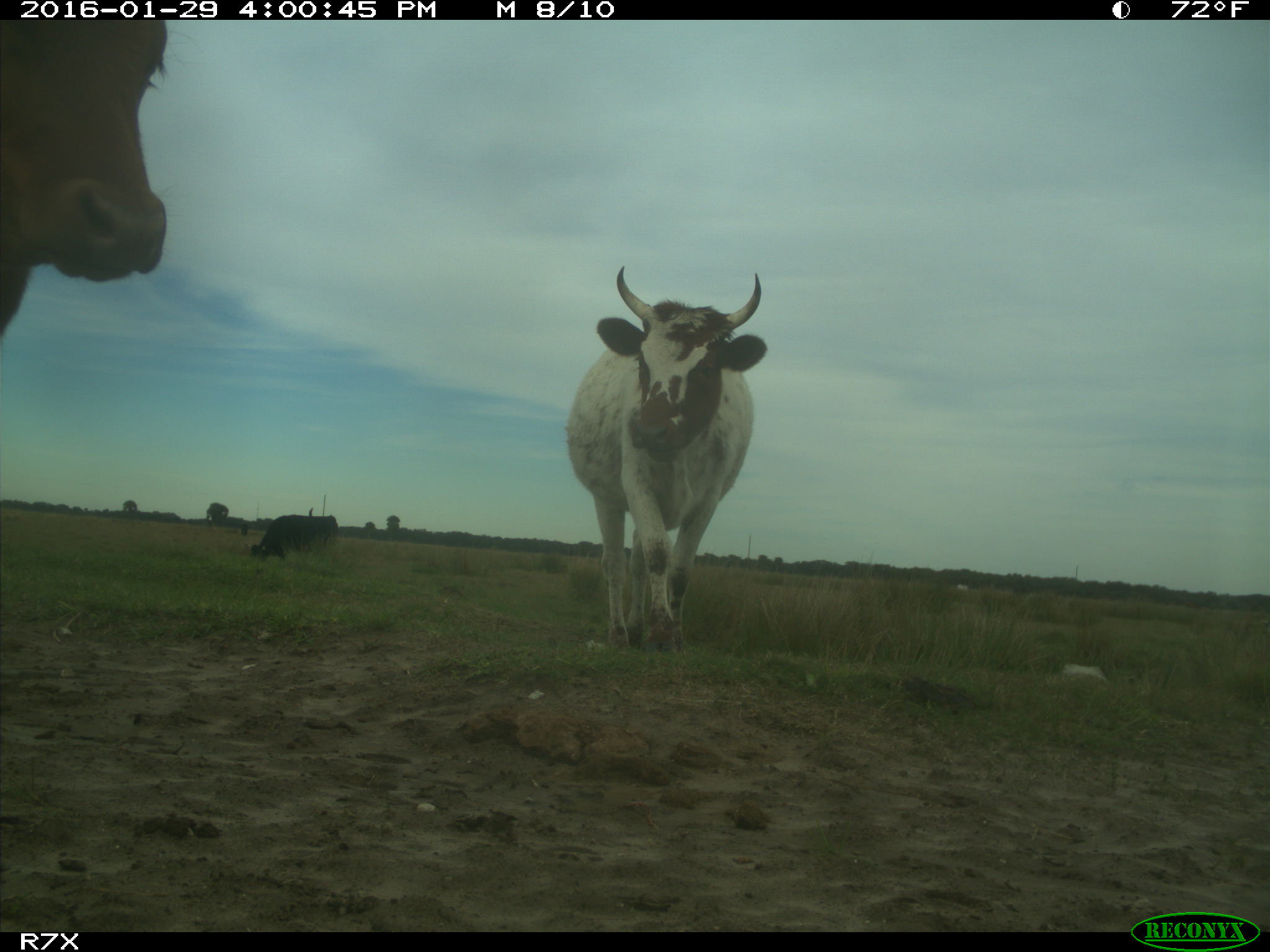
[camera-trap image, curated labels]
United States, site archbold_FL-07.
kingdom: Animalia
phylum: Chordata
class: Mammalia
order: Artiodactyla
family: Bovidae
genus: Bos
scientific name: Bos taurus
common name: domestic cow